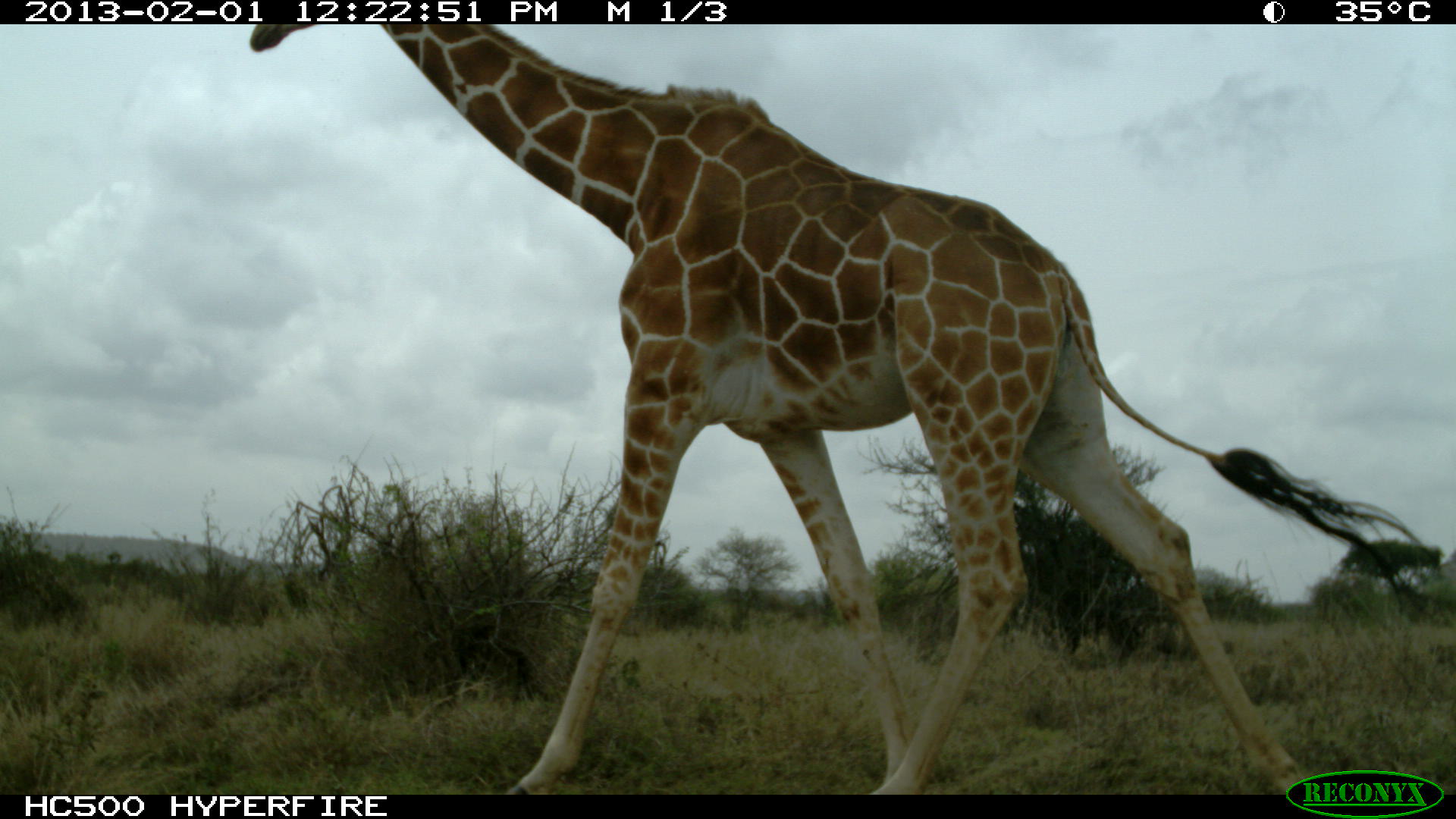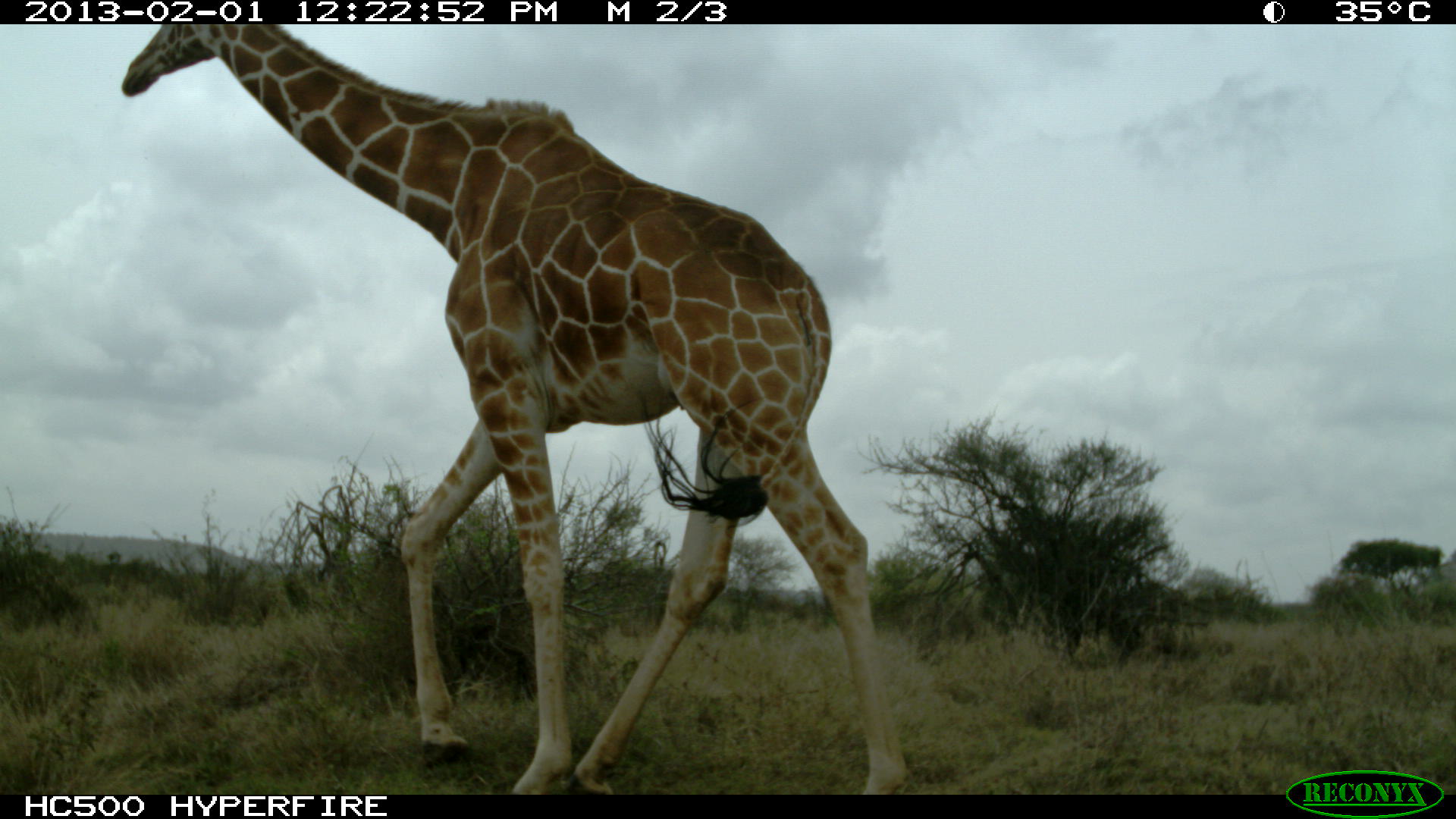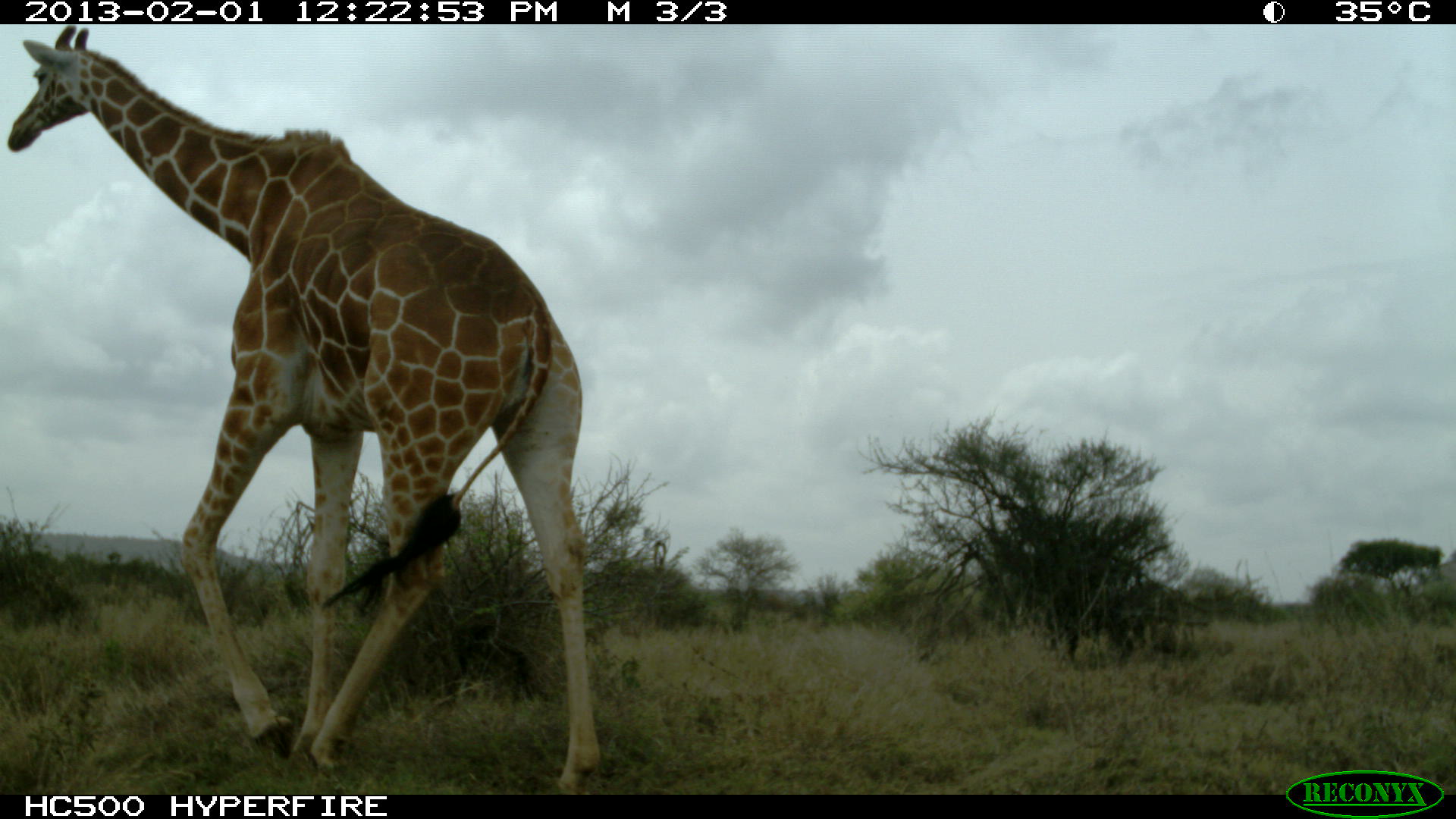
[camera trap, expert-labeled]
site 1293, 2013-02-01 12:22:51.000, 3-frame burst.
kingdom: Animalia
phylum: Chordata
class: Mammalia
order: Artiodactyla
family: Giraffidae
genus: Giraffa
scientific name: Giraffa camelopardalis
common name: giraffe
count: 1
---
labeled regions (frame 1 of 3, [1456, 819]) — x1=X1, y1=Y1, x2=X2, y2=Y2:
giraffa camelopardalis: x1=249, y1=2, x2=1438, y2=793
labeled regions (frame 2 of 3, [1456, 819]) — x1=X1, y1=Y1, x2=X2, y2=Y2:
giraffa camelopardalis: x1=119, y1=2, x2=911, y2=795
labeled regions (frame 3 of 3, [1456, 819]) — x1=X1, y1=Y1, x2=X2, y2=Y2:
giraffa camelopardalis: x1=5, y1=26, x2=601, y2=795